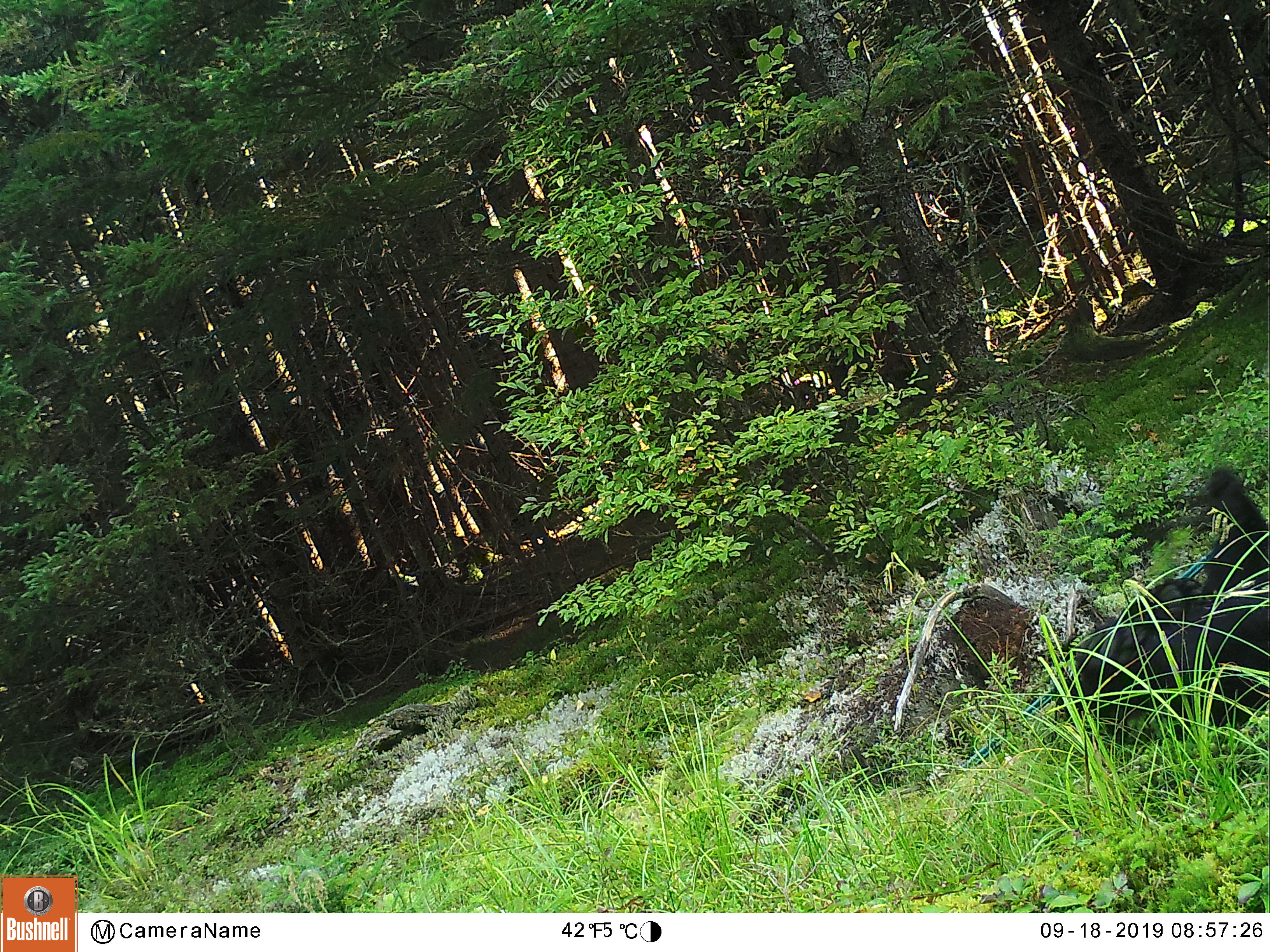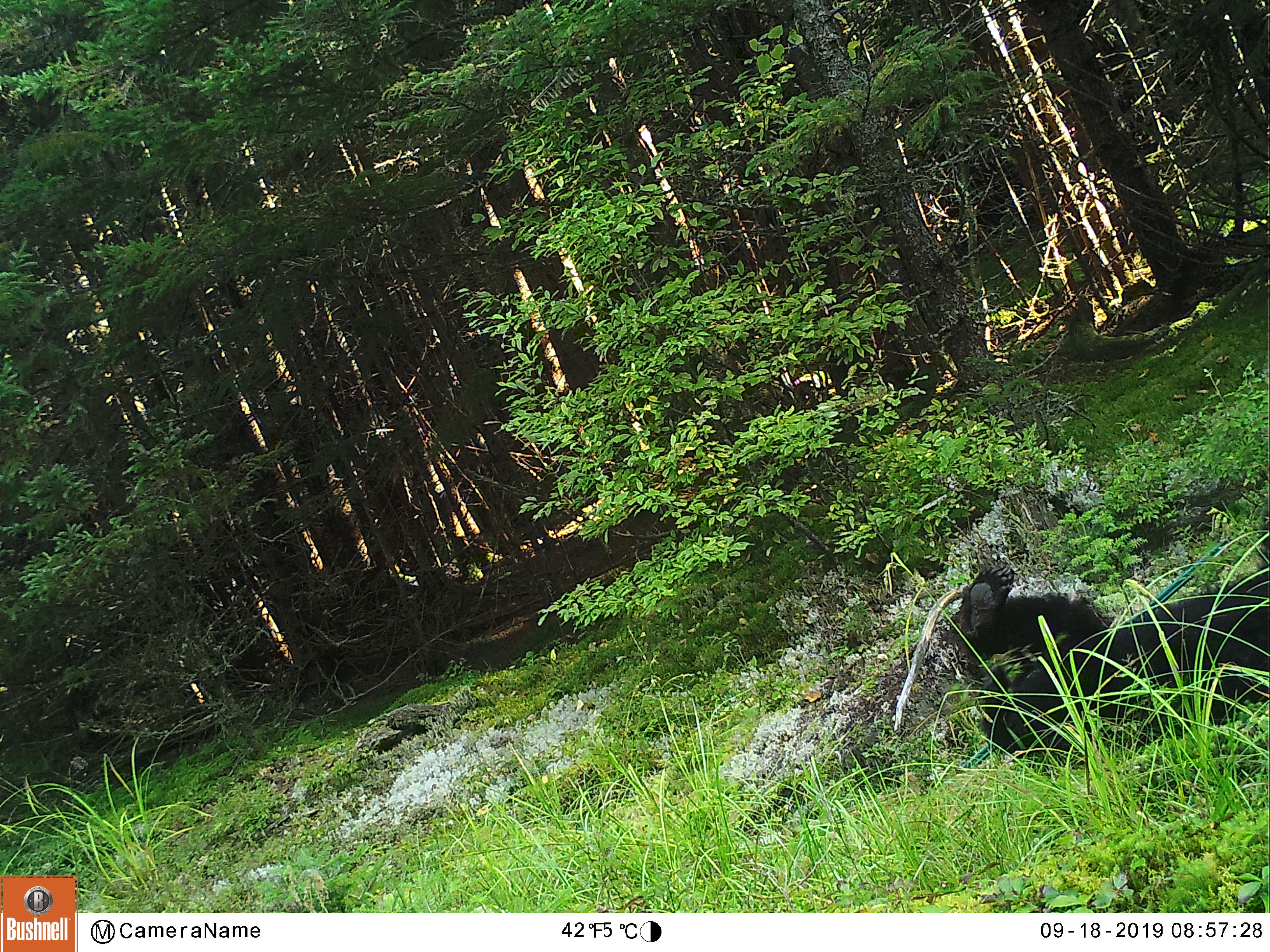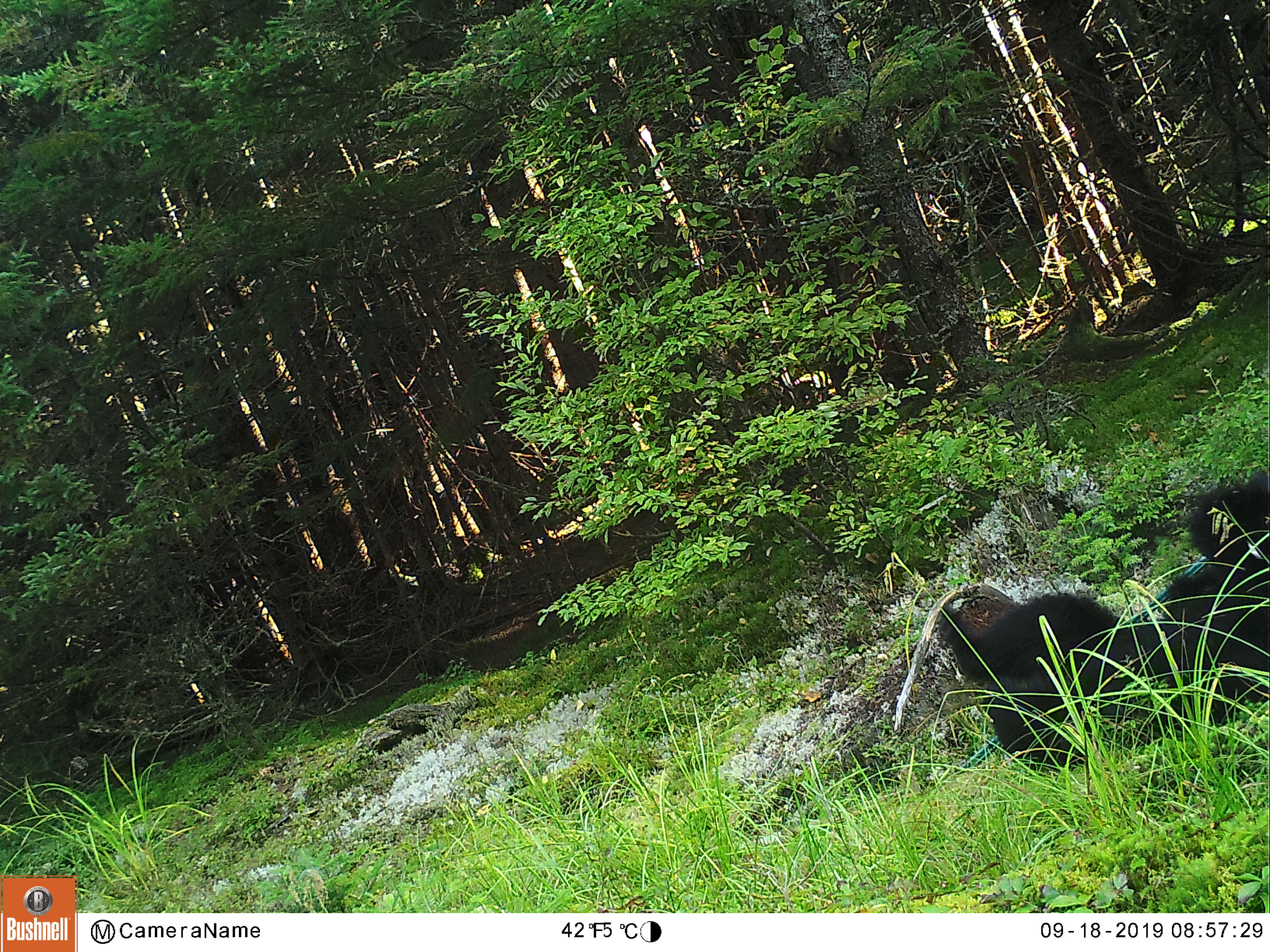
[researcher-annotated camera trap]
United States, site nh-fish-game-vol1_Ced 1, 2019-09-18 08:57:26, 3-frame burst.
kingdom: Animalia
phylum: Chordata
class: Mammalia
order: Carnivora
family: Ursidae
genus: Ursus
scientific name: Ursus americanus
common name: black bear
Black bear (Ursus americanus).